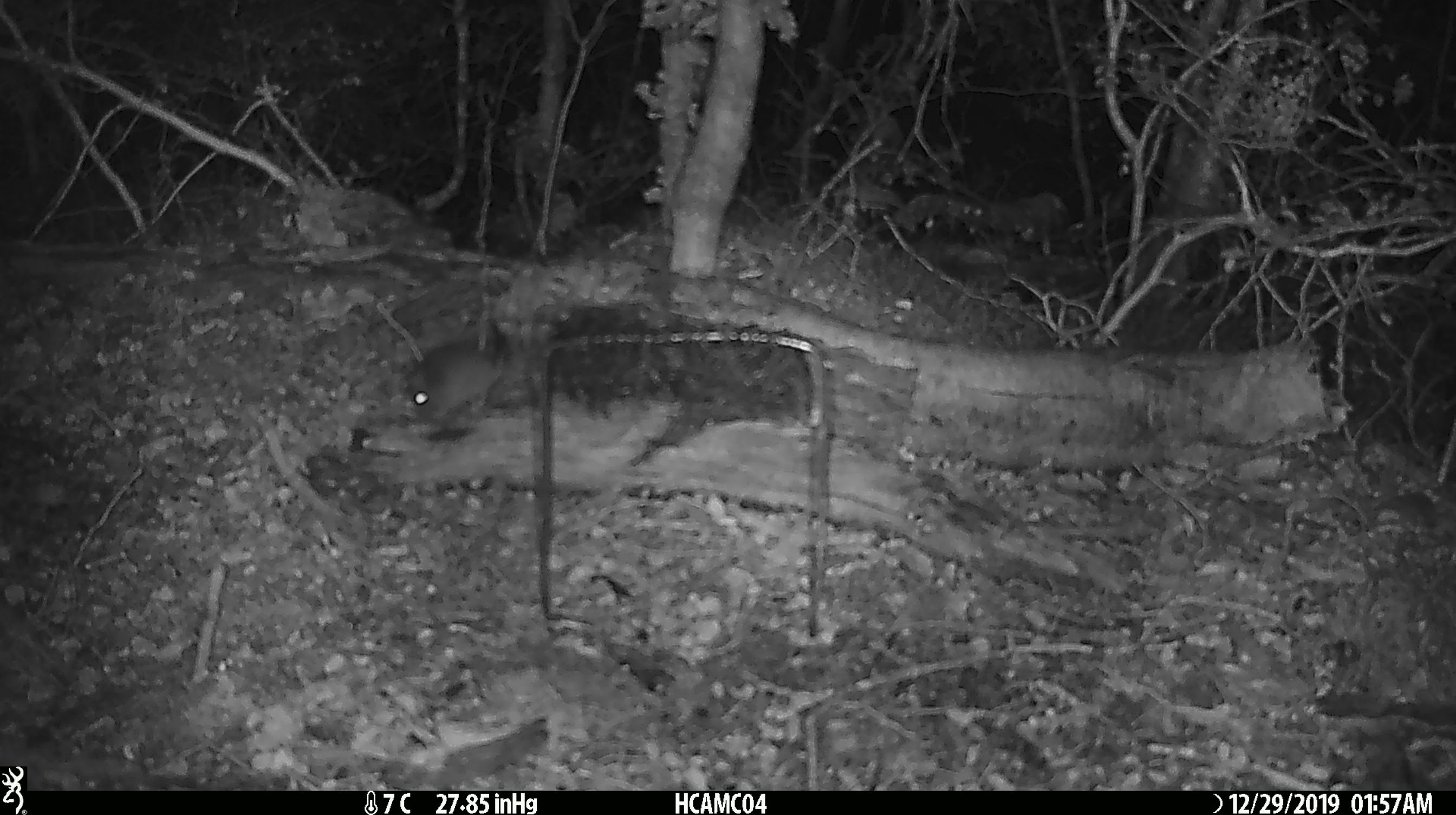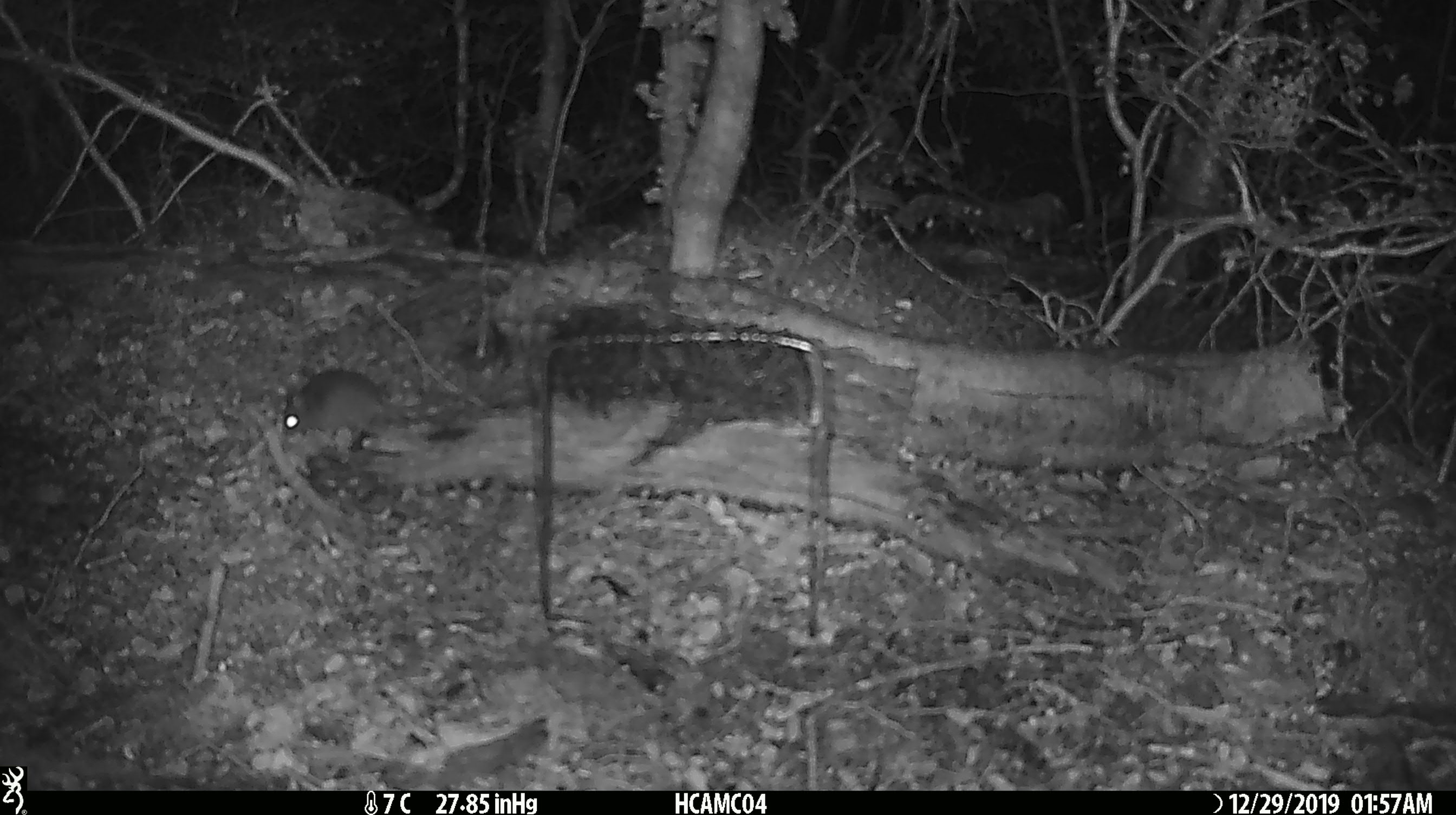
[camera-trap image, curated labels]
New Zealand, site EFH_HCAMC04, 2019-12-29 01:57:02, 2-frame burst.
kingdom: Animalia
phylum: Chordata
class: Mammalia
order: Rodentia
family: Muridae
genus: Mus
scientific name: Mus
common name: mouse